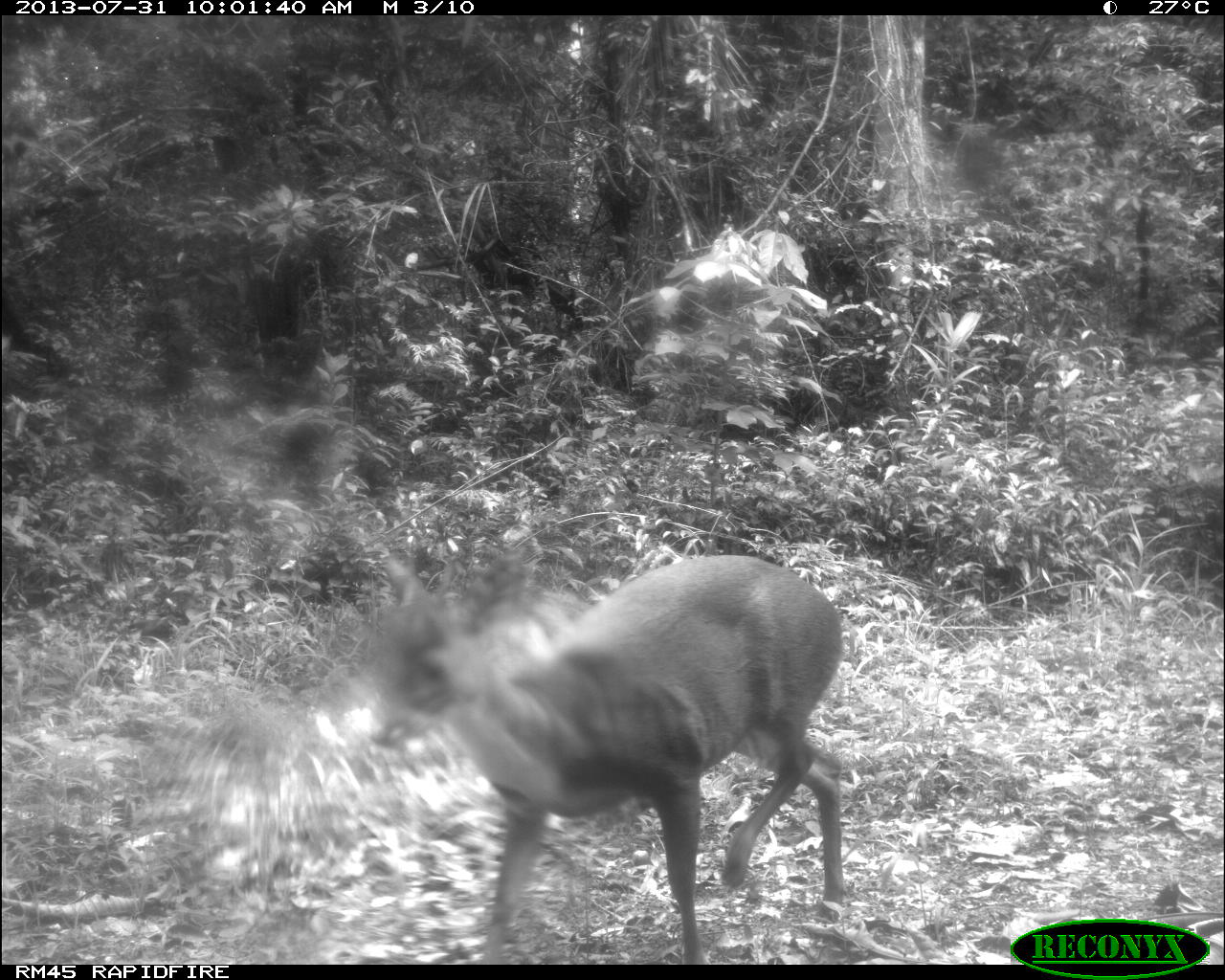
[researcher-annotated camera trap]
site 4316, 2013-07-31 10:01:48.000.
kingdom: Animalia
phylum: Chordata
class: Mammalia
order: Artiodactyla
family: Cervidae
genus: Mazama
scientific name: Mazama temama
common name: central american red brocket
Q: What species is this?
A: Mazama temama (central american red brocket).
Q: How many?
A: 1.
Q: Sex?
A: Male.